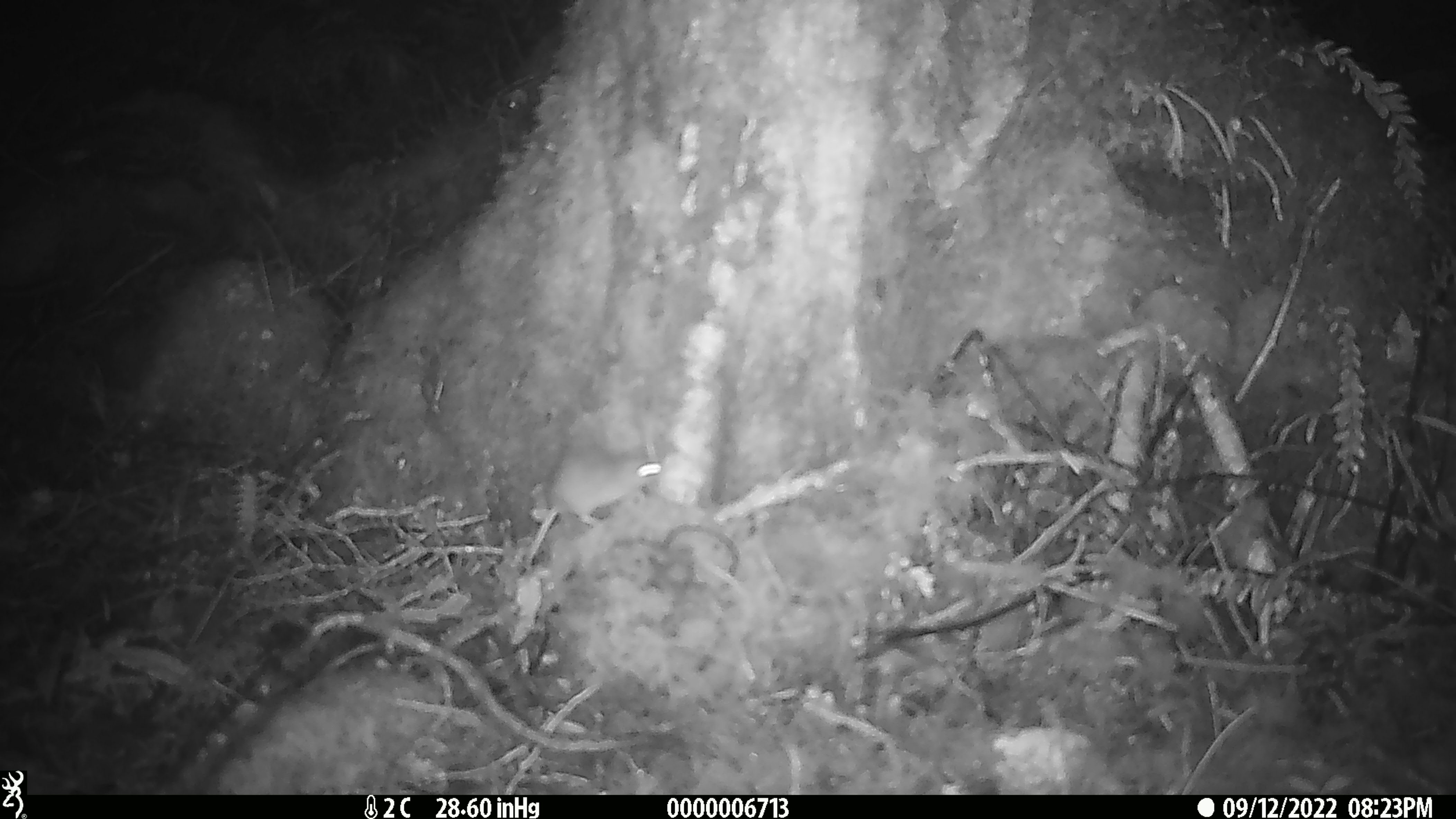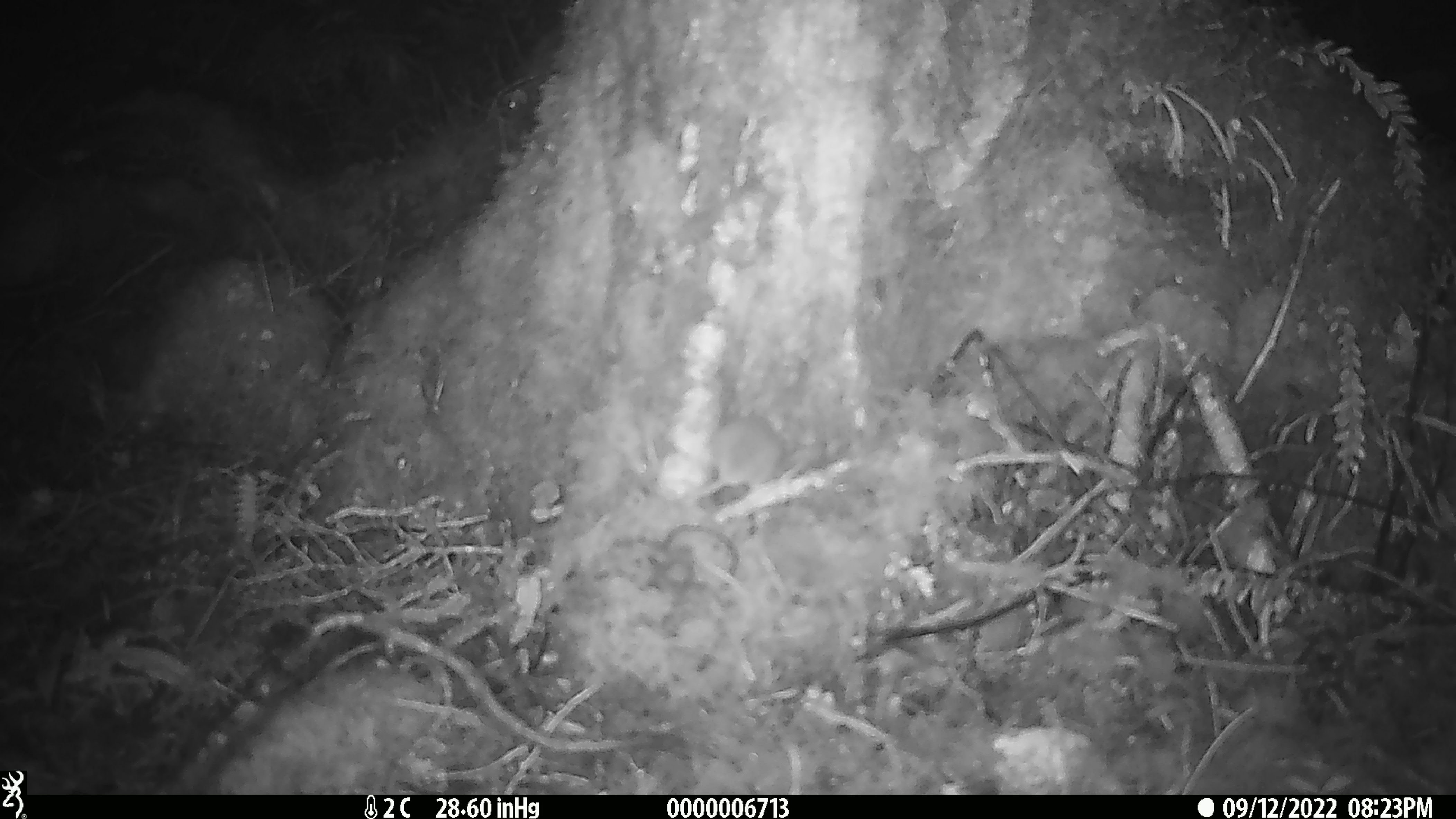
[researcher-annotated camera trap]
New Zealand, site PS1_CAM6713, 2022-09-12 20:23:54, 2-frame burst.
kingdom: Animalia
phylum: Chordata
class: Mammalia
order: Rodentia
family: Muridae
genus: Mus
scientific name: Mus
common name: mouse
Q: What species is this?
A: Mouse (Mus).